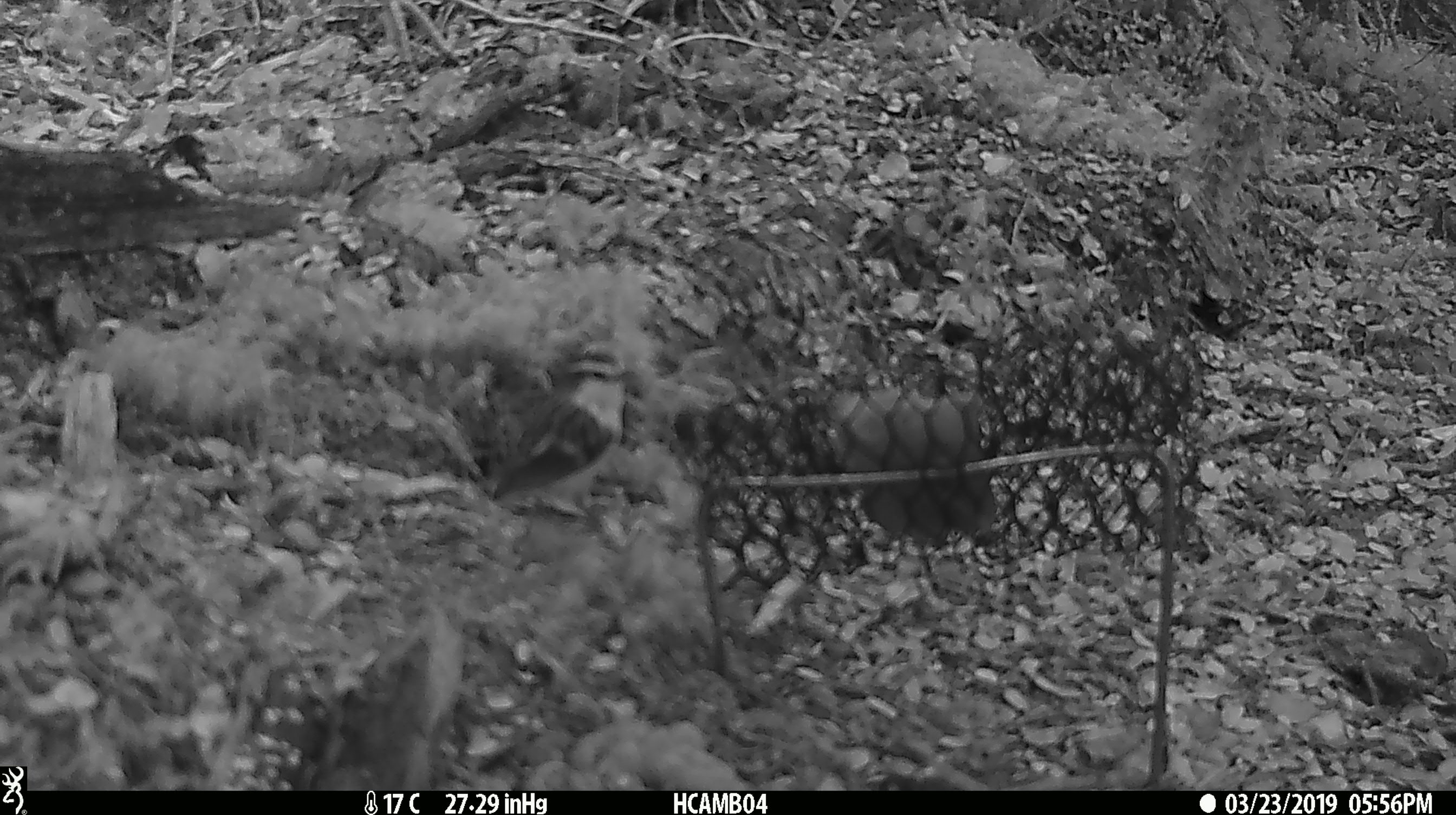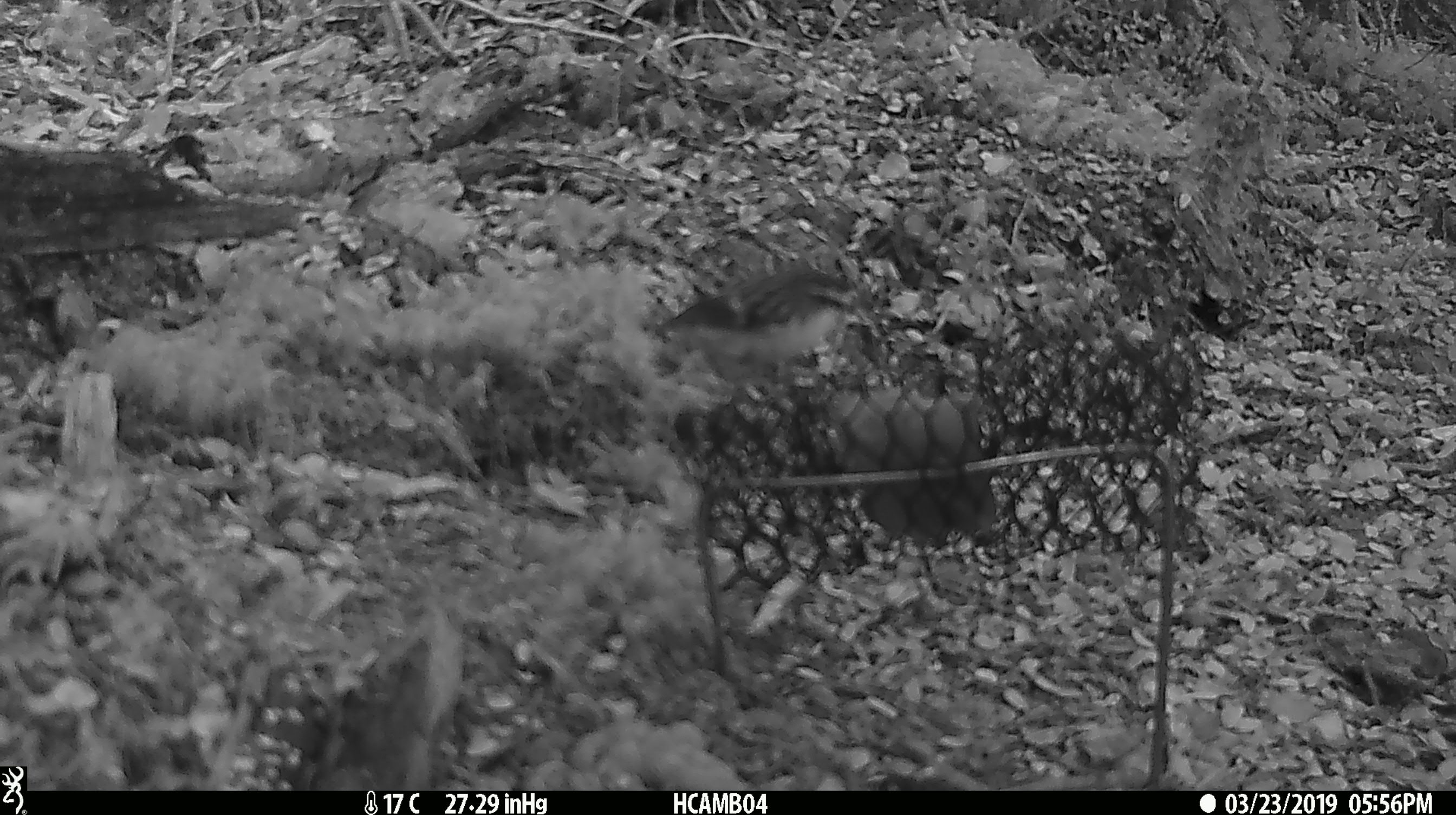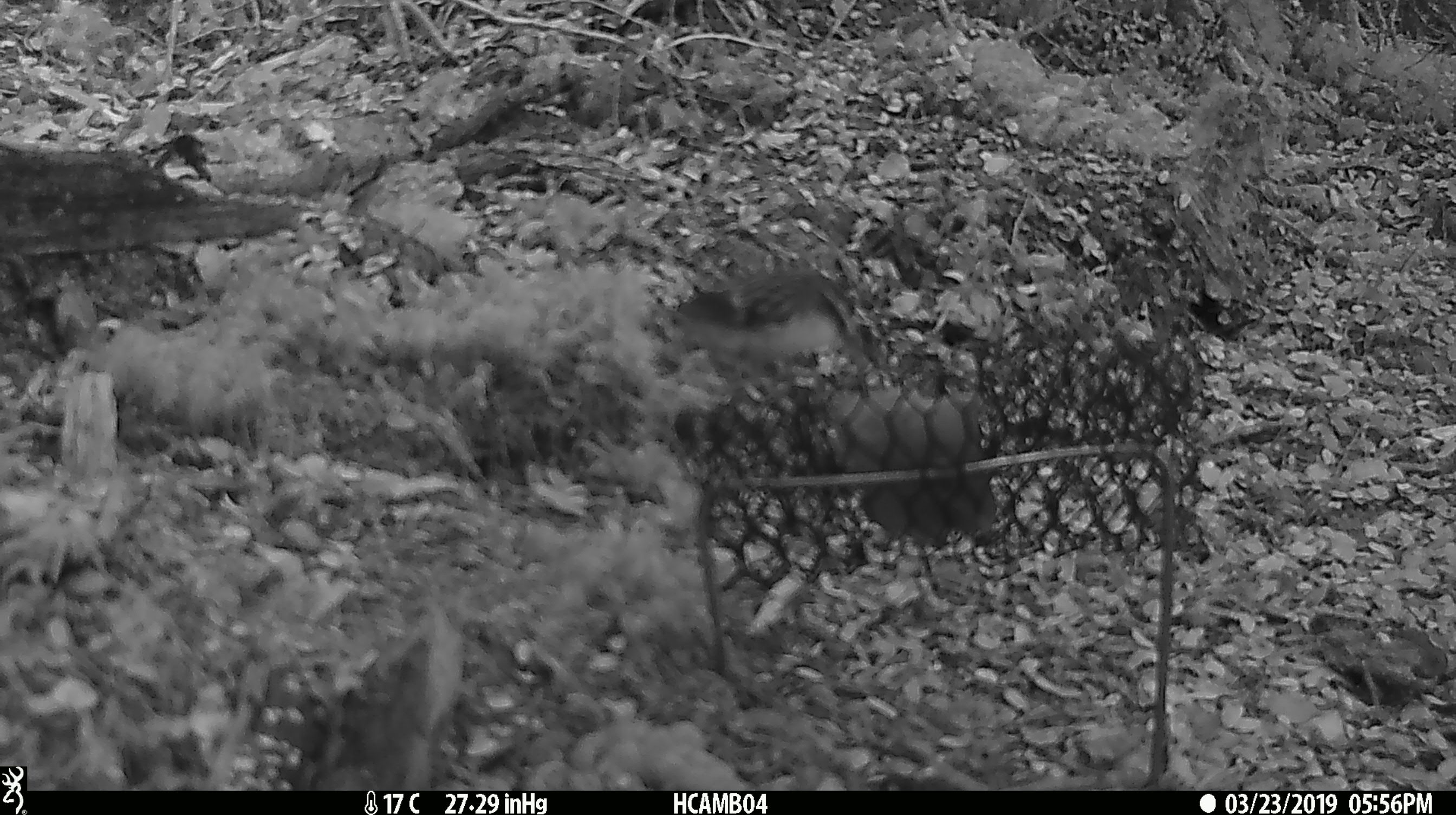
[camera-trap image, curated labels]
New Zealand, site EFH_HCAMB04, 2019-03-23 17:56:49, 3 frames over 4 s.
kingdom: Animalia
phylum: Chordata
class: Aves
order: Passeriformes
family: Acanthisittidae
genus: Acanthisitta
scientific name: Acanthisitta chloris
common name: rifleman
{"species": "rifleman (Acanthisitta chloris)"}